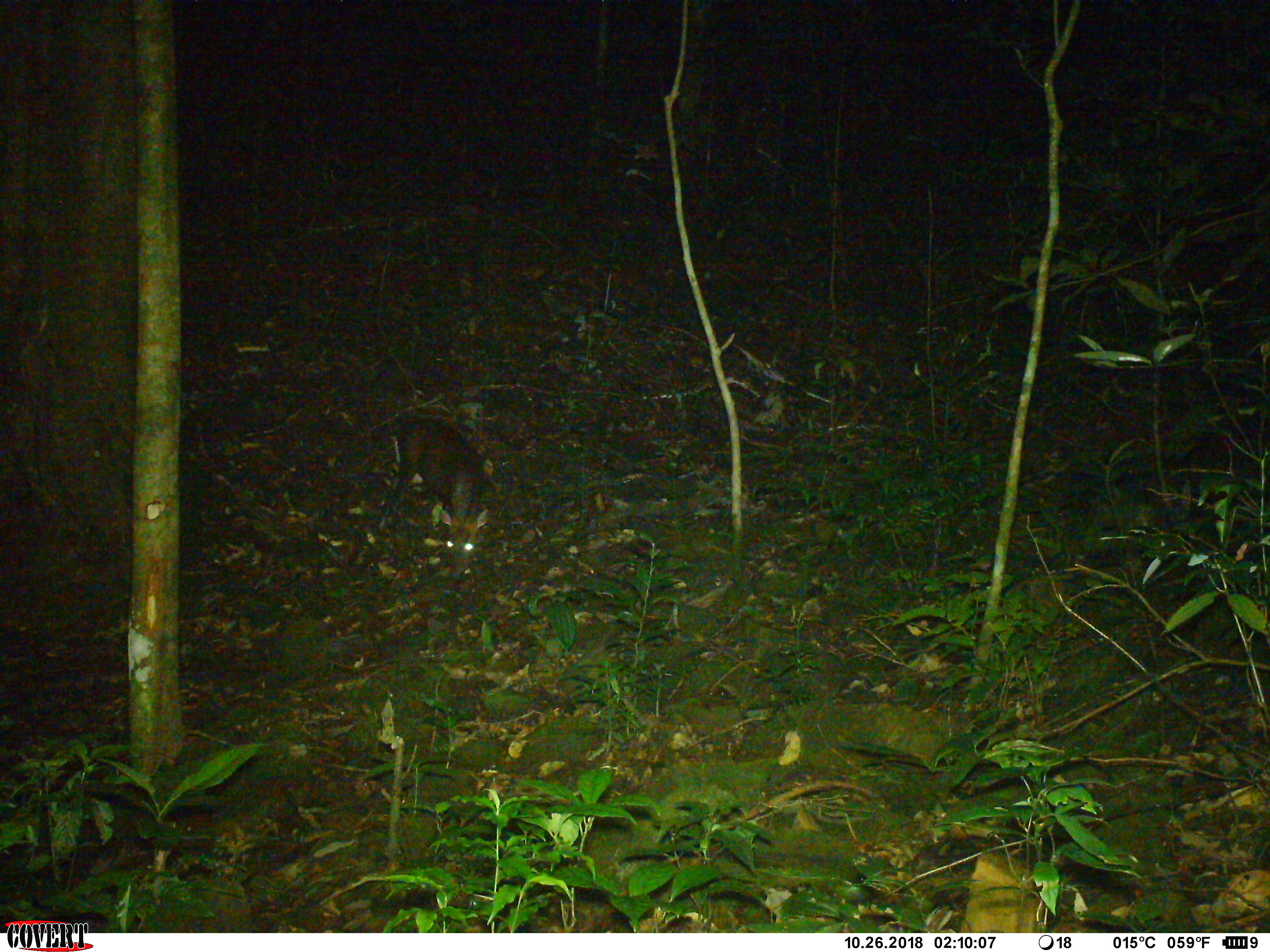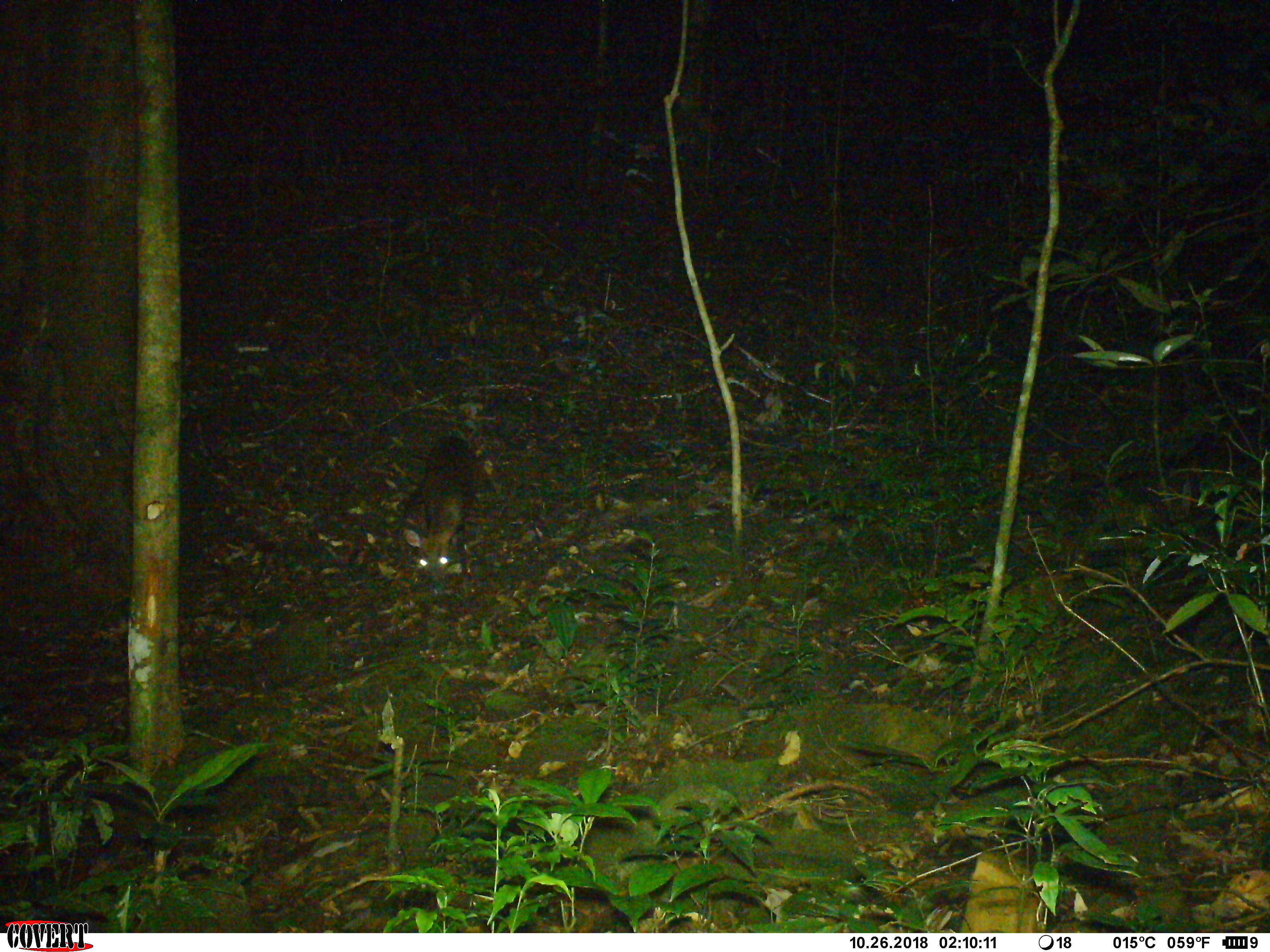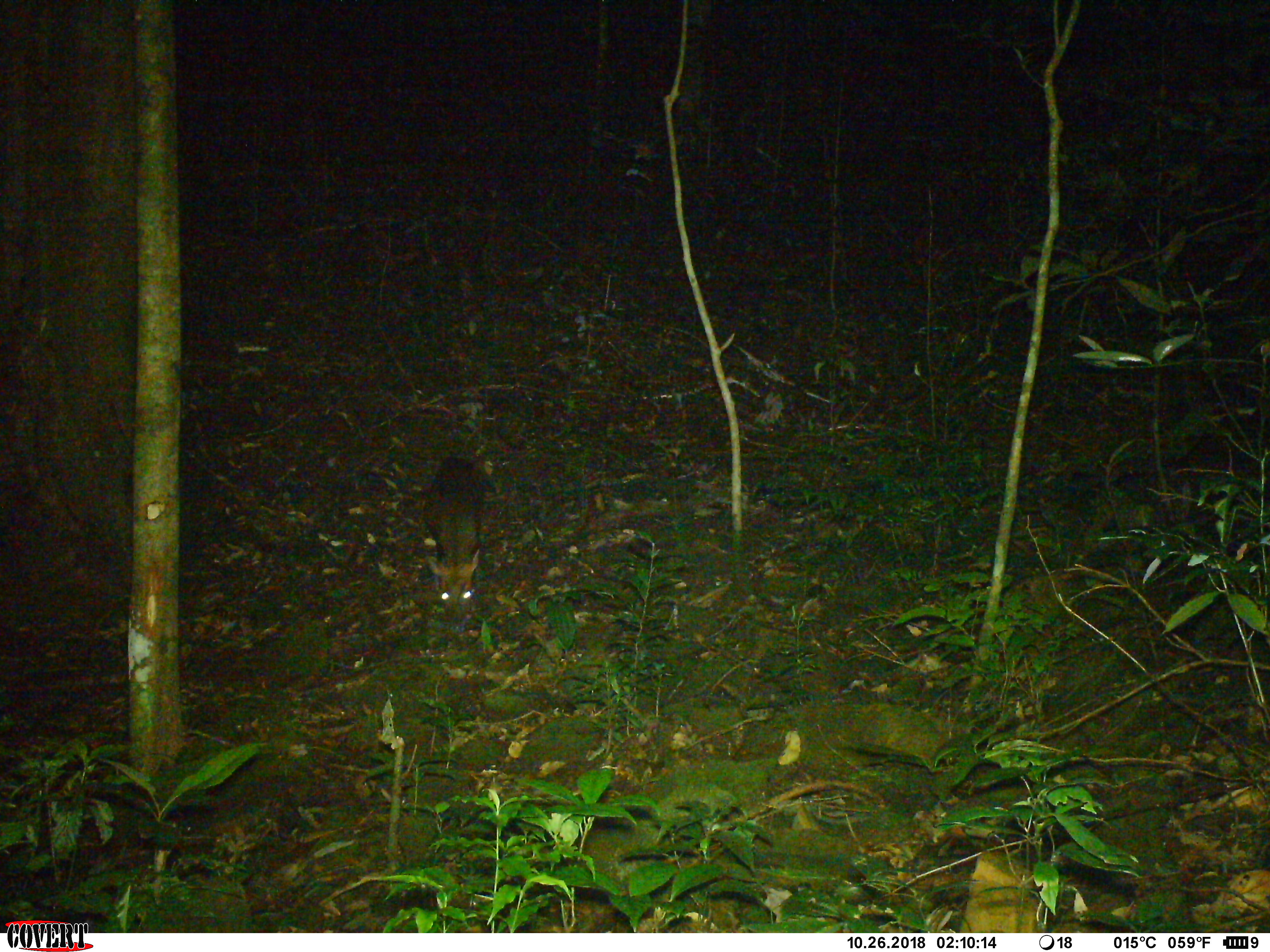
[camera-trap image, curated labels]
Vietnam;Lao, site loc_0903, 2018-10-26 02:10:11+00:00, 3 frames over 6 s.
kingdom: Animalia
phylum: Chordata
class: Mammalia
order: Artiodactyla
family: Cervidae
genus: Muntiacus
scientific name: Muntiacus rooseveltorum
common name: roosevelt's muntjac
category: roosevelts muntjac group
Roosevelts muntjac group (roosevelt's muntjac) (Muntiacus rooseveltorum). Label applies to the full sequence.